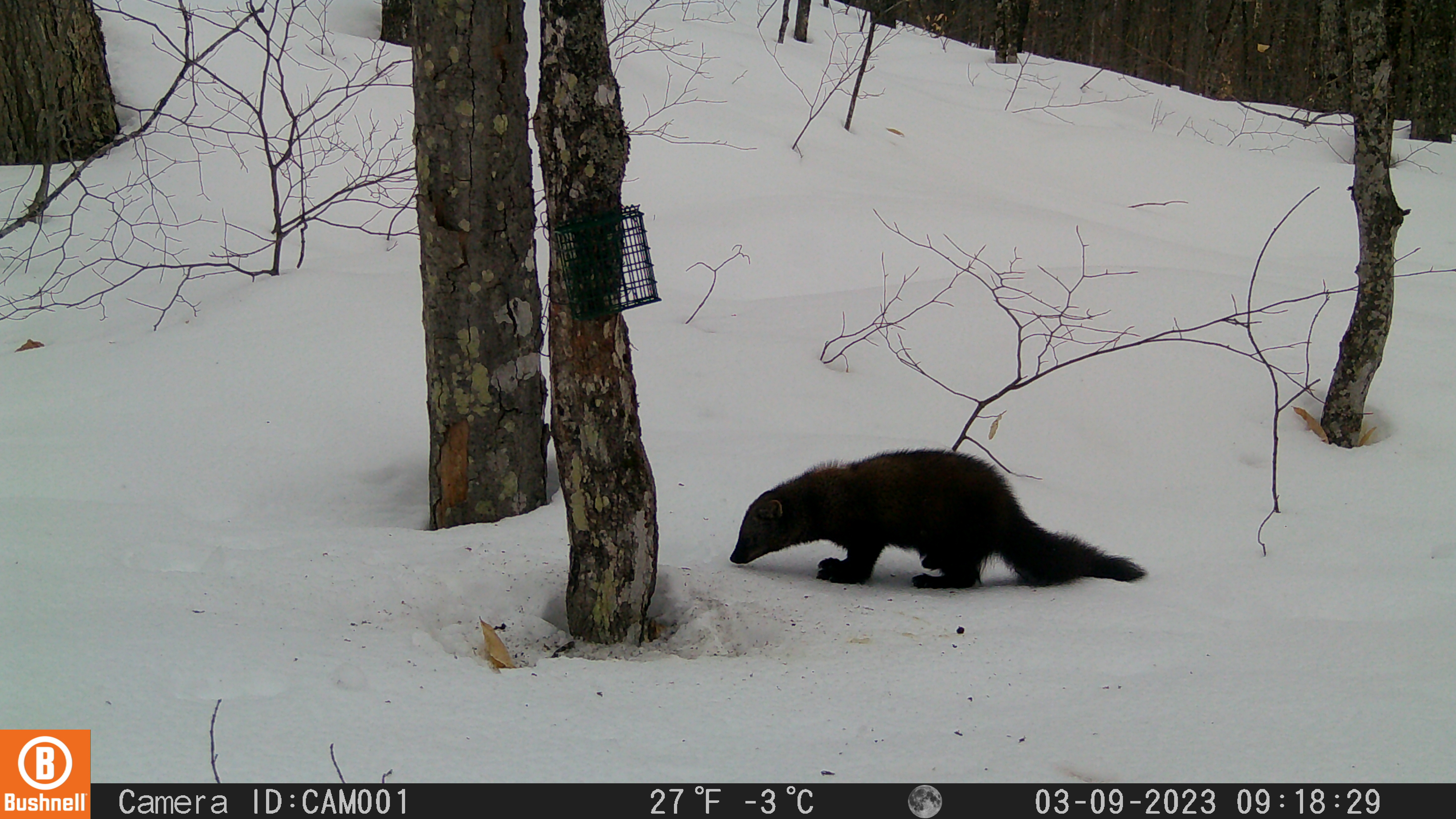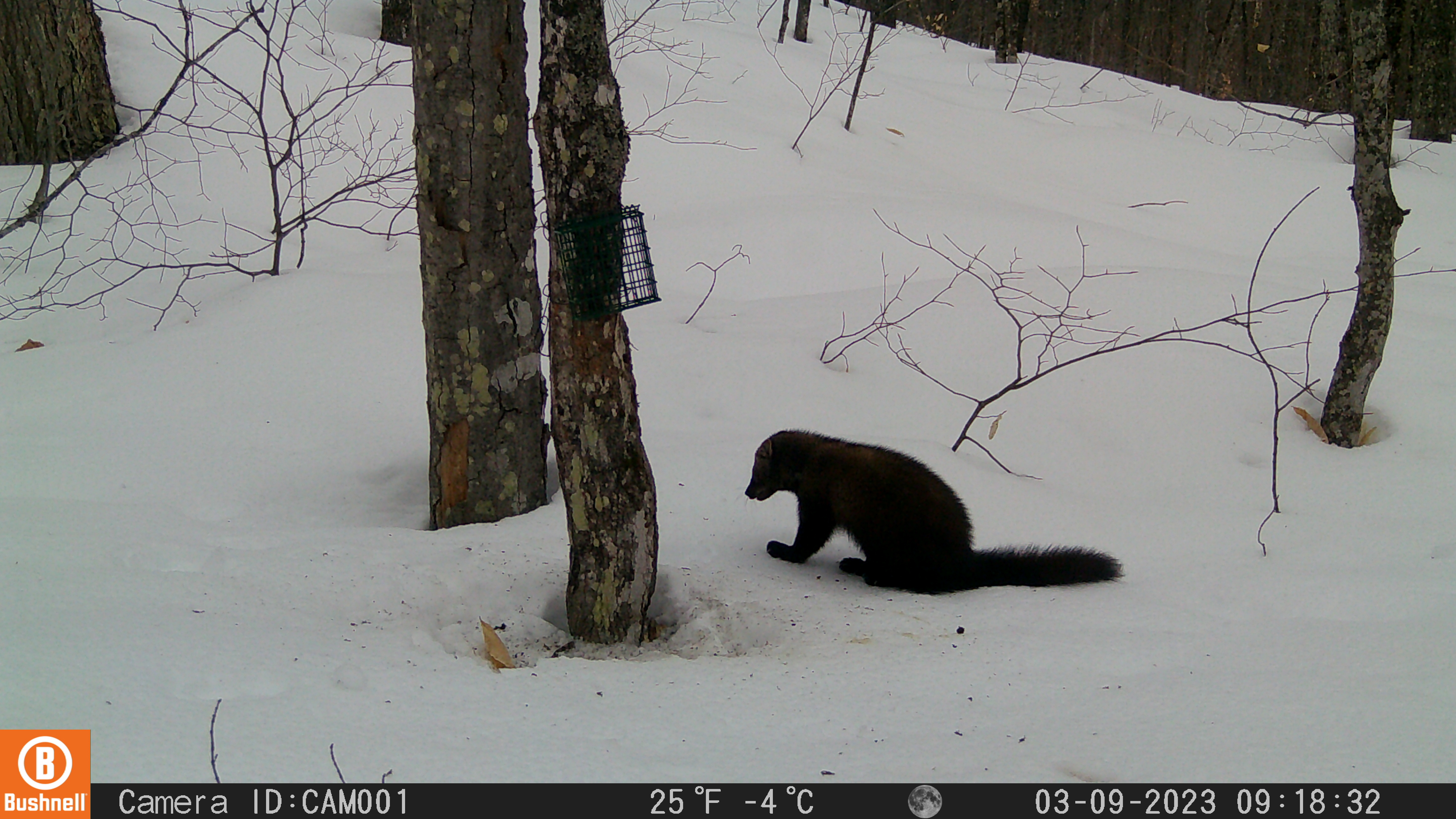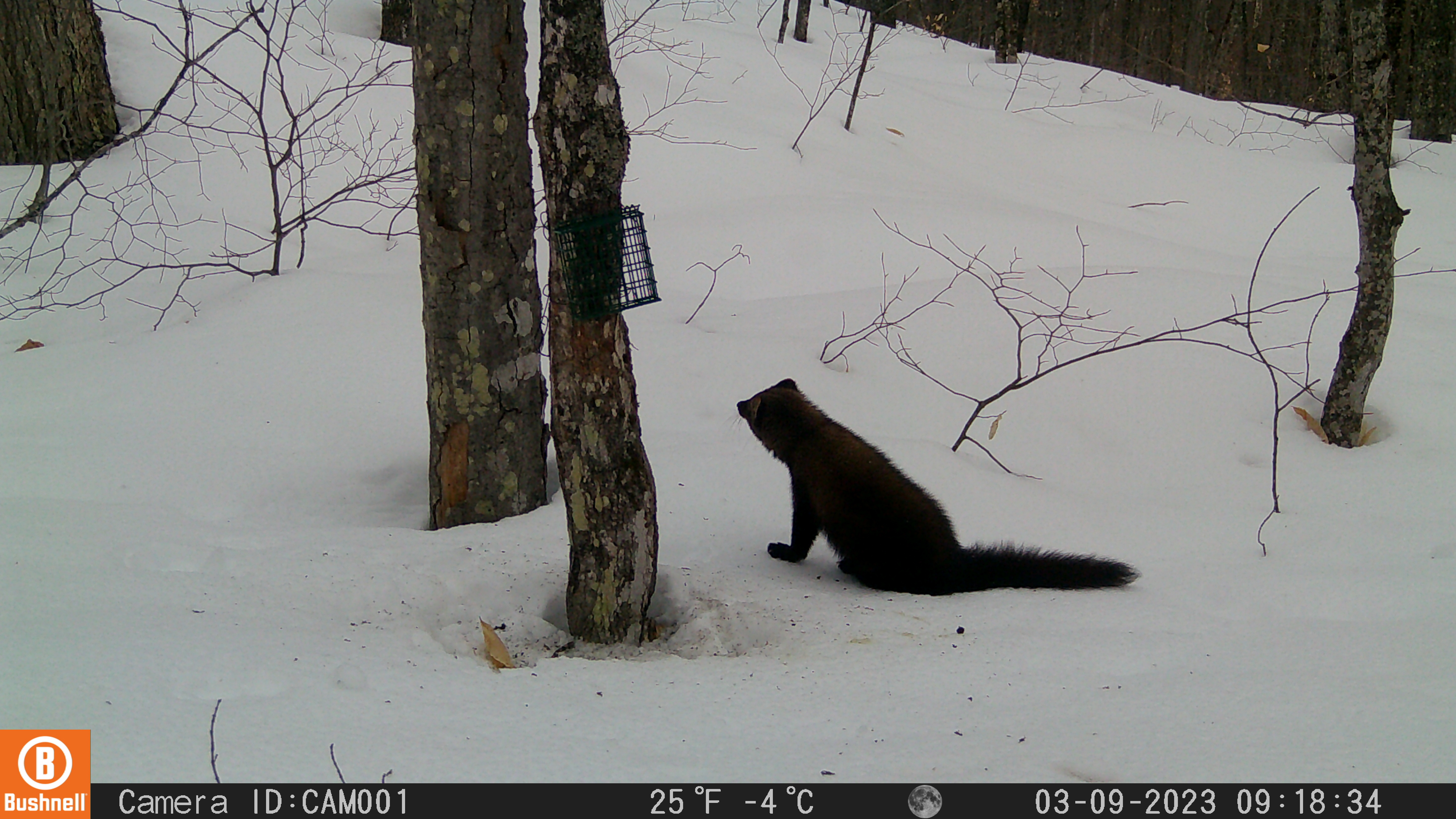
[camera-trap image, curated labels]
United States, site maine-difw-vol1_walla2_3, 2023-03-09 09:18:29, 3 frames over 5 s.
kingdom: Animalia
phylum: Chordata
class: Mammalia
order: Carnivora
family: Mustelidae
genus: Pekania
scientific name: Pekania pennanti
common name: fisher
Fisher (Pekania pennanti).